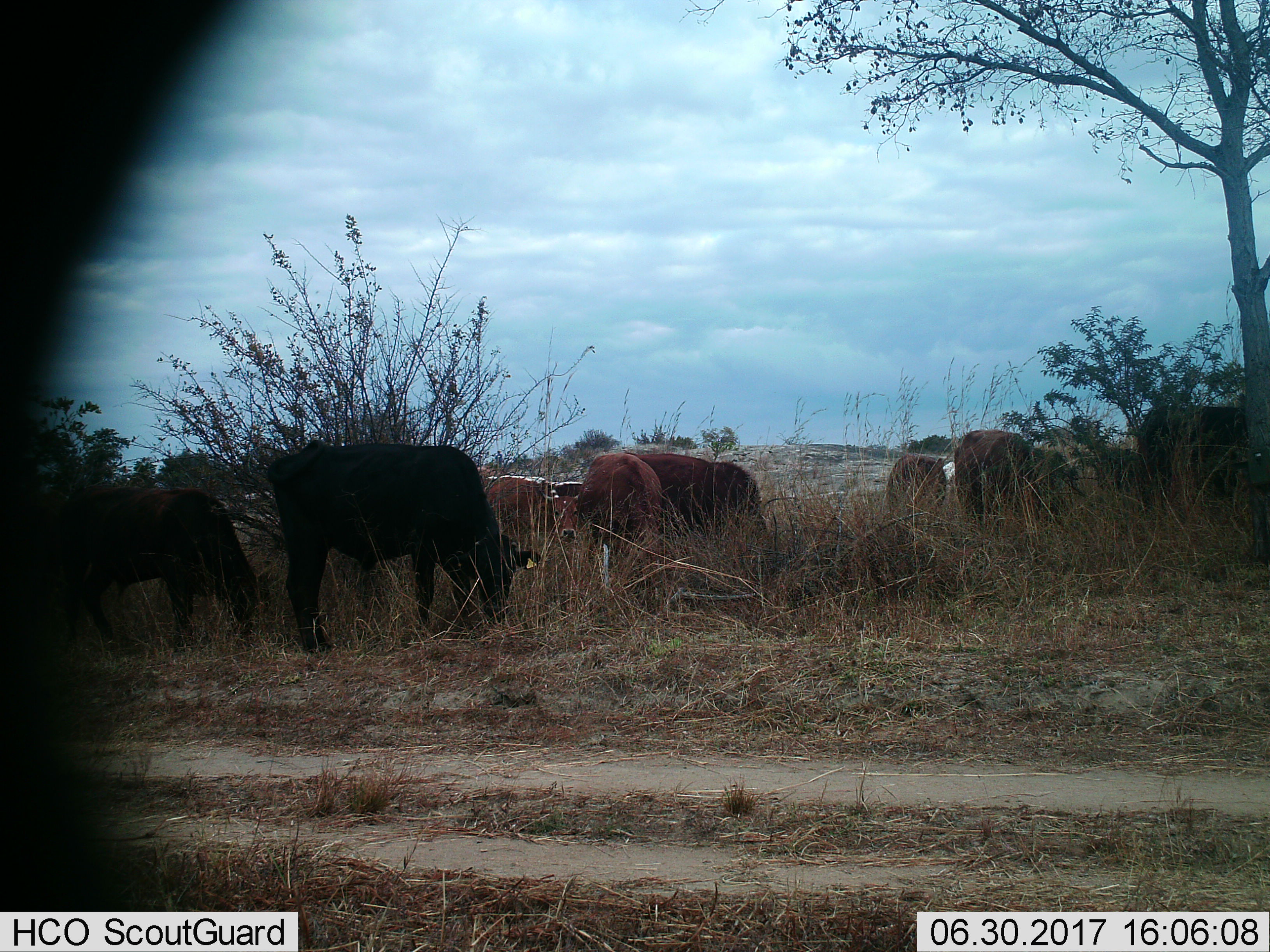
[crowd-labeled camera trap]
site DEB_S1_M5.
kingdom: Animalia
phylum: Chordata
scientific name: Vertebrata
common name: domestic animal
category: domesticanimal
Domesticanimal (domestic animal) (Vertebrata), count 10. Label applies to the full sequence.